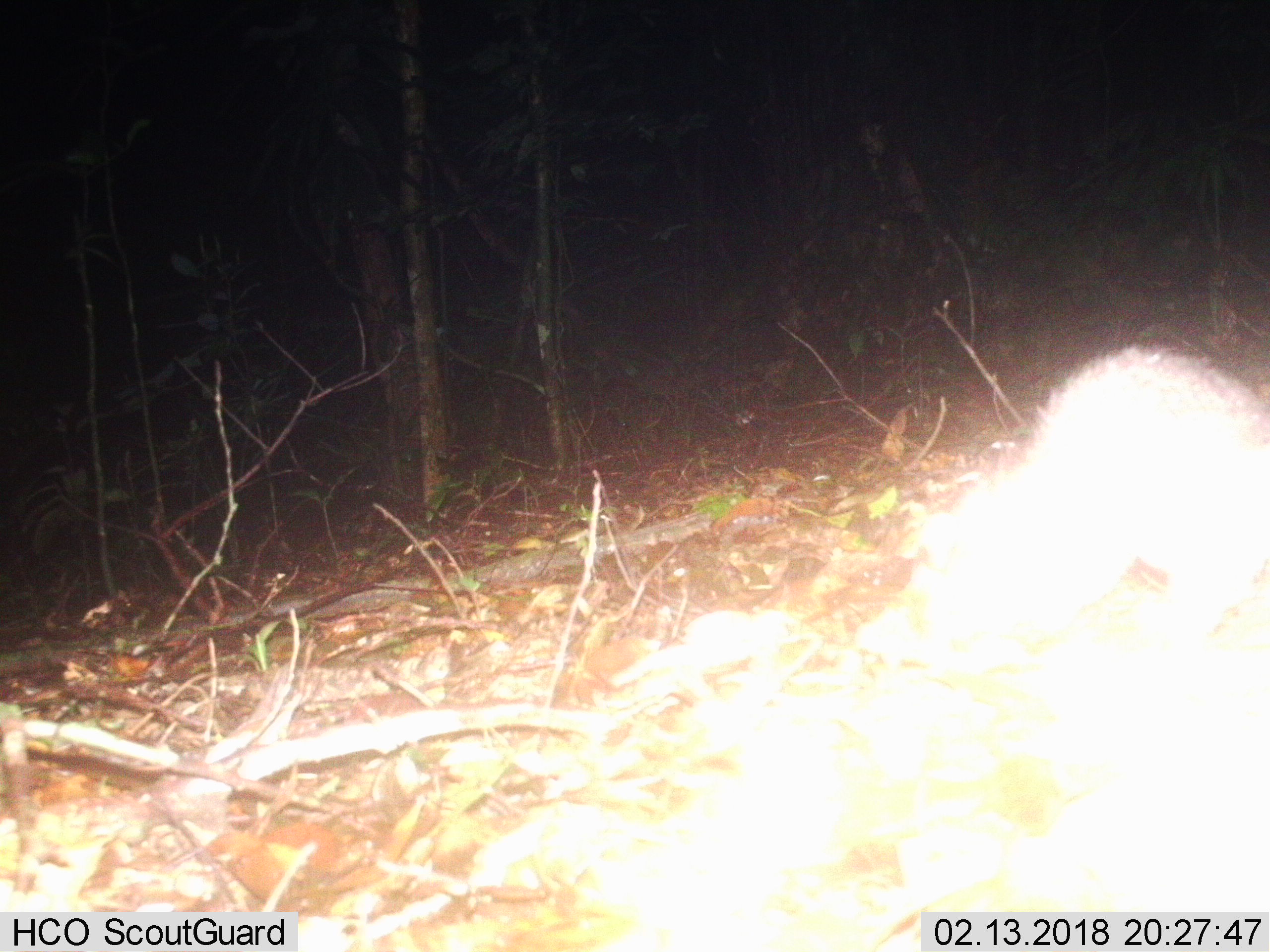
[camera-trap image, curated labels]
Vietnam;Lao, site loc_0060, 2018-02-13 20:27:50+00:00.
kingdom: Animalia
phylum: Chordata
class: Mammalia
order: Carnivora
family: Mustelidae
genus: Melogale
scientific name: Melogale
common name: ferret badger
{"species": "ferret badger (Melogale)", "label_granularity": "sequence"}